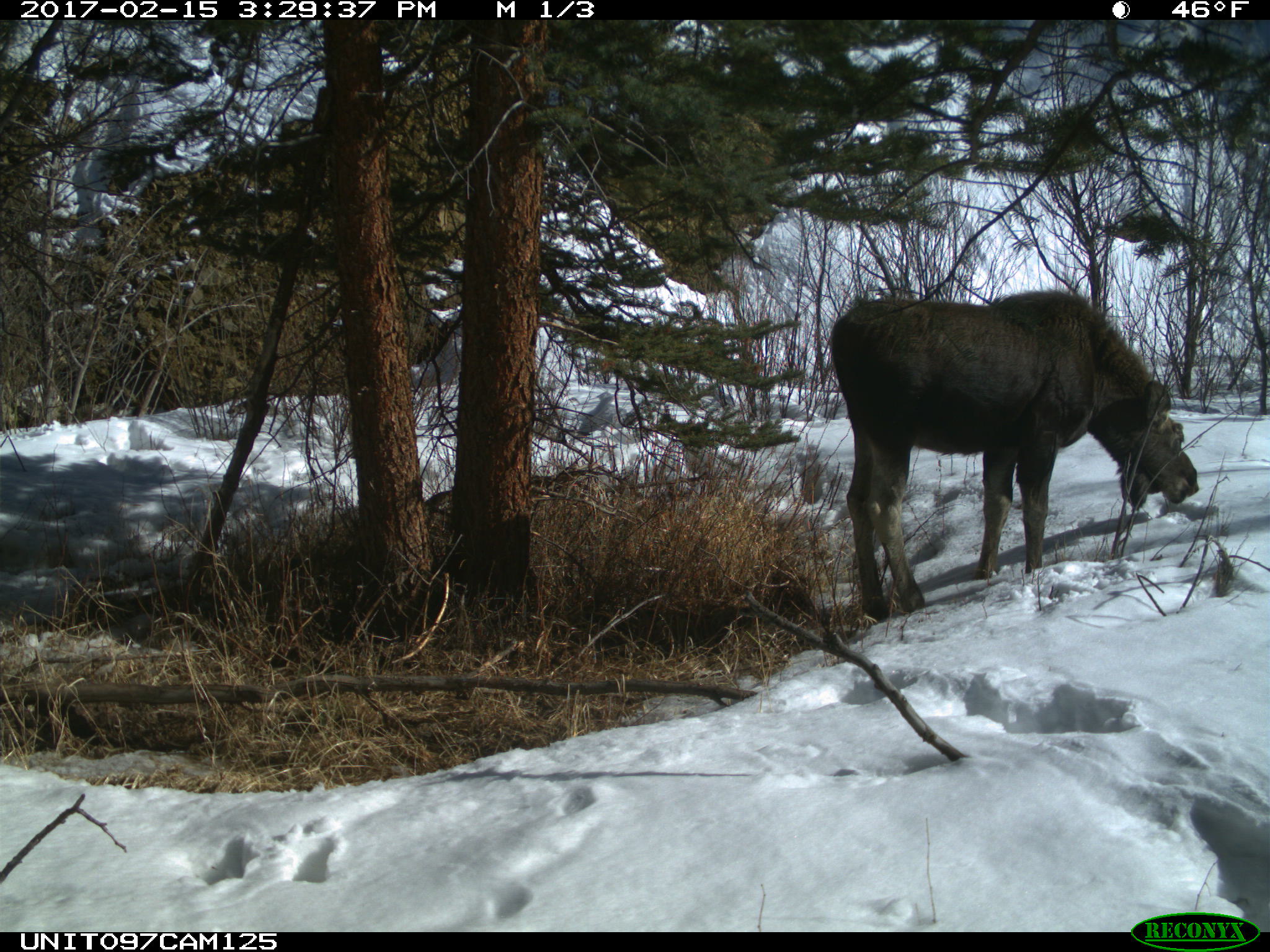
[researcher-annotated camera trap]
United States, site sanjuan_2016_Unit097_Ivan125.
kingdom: Animalia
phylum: Chordata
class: Mammalia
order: Artiodactyla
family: Cervidae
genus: Alces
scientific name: Alces alces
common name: moose